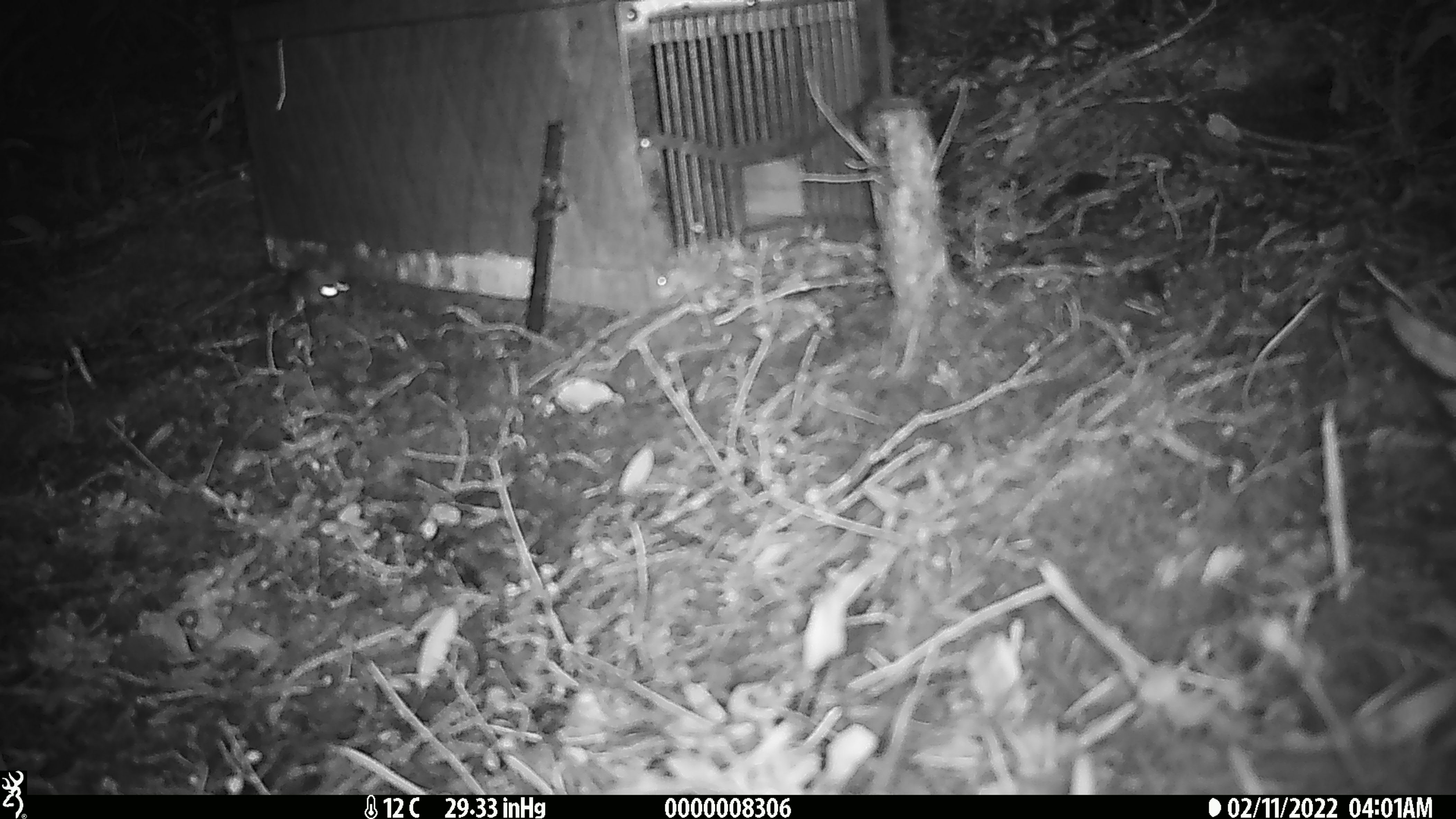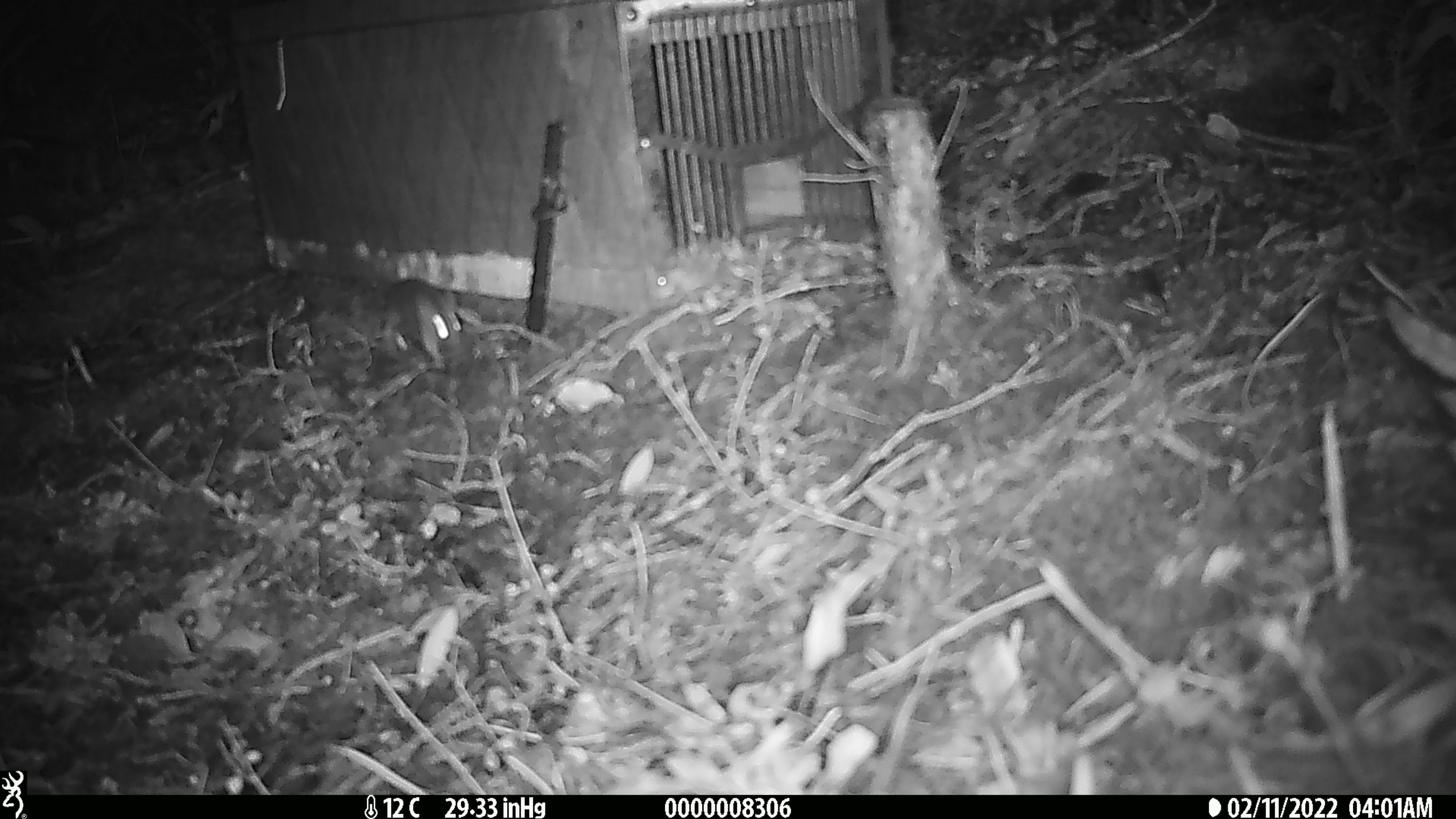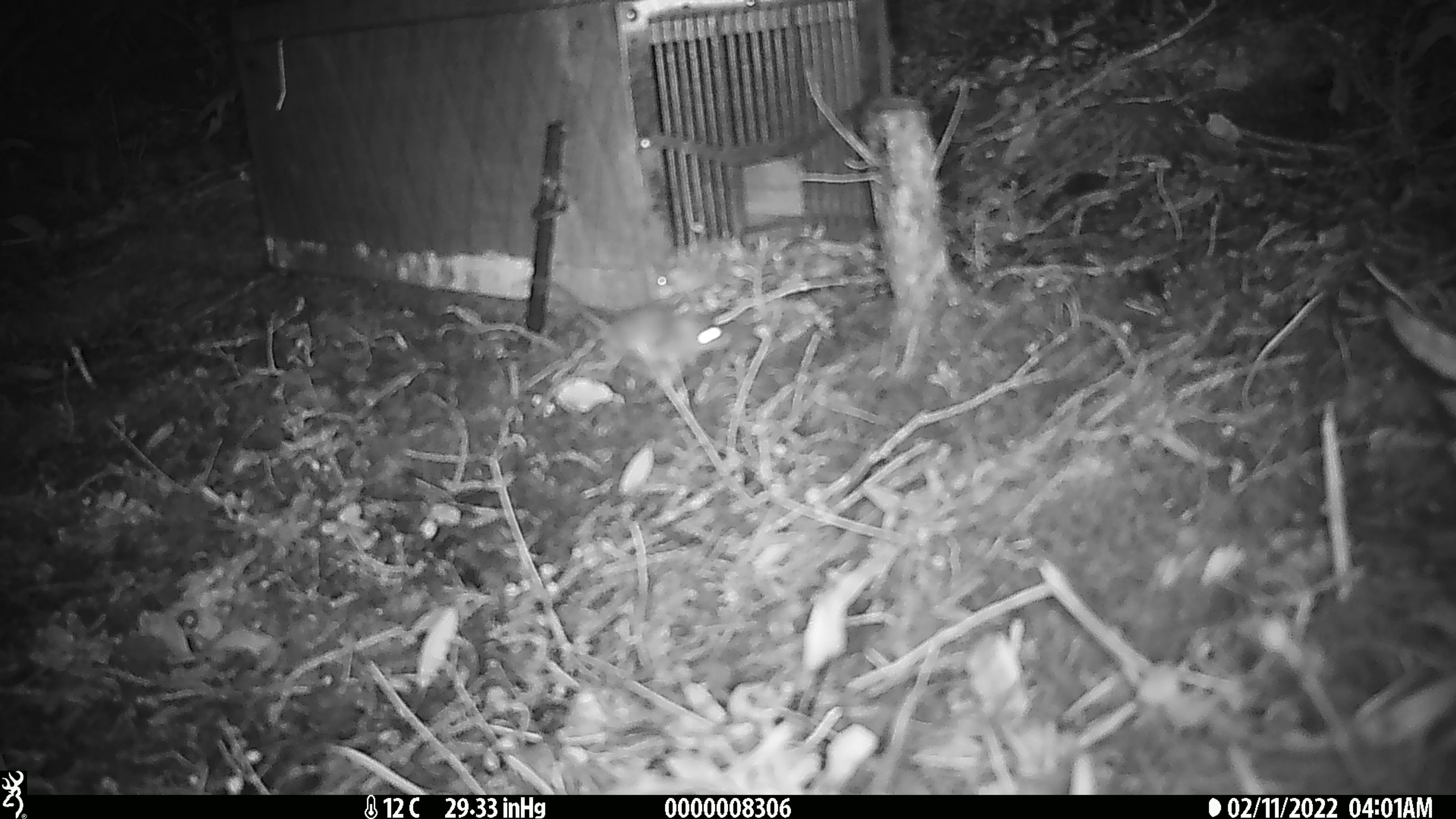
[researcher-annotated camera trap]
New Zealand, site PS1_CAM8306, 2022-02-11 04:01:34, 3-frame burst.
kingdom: Animalia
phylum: Chordata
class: Mammalia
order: Rodentia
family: Muridae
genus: Mus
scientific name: Mus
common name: mouse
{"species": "mouse (Mus)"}